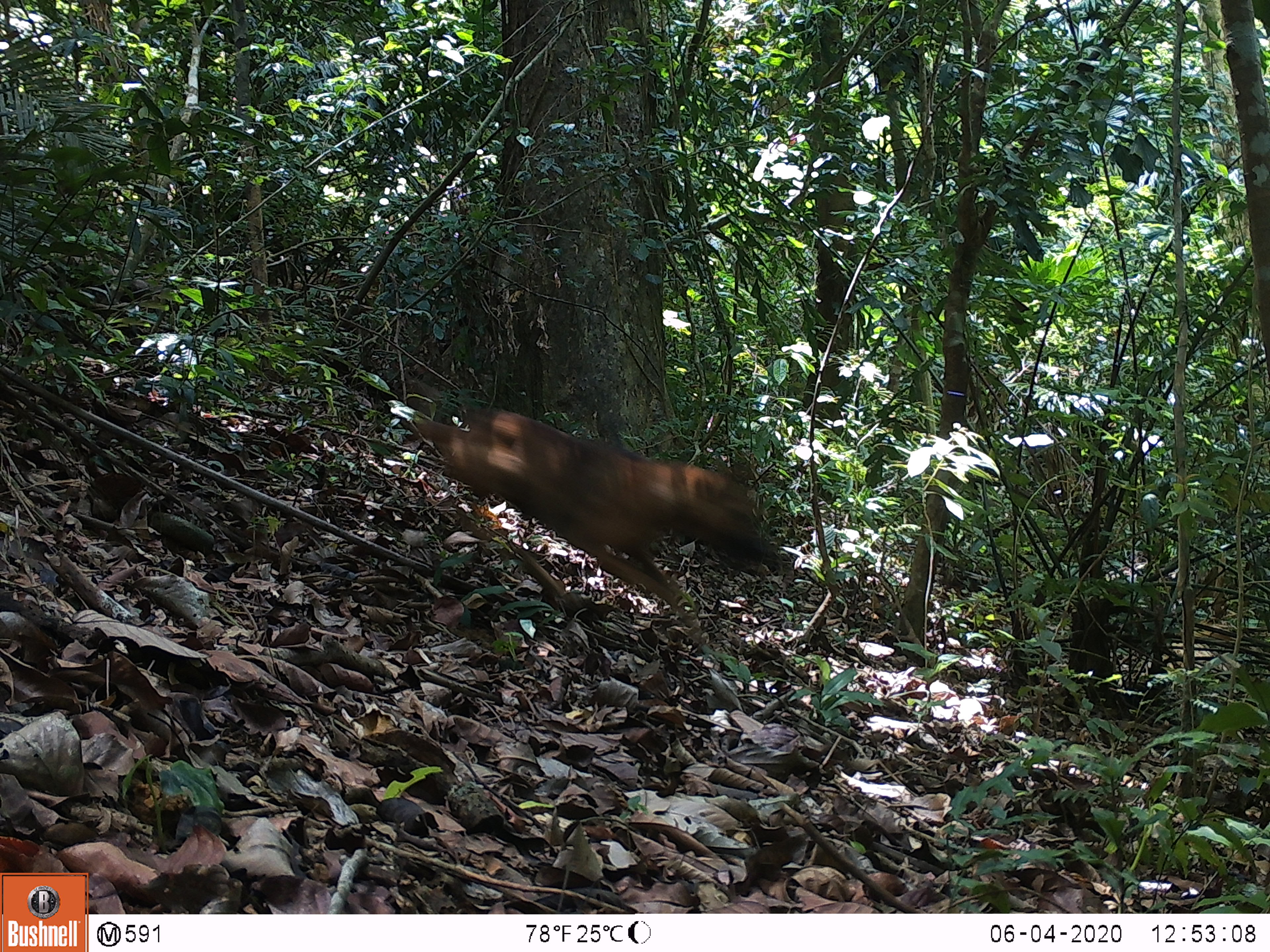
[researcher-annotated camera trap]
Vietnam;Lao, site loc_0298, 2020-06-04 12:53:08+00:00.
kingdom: Animalia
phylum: Chordata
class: Mammalia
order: Carnivora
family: Canidae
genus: Canis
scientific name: Canis familiaris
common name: domestic dog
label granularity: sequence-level